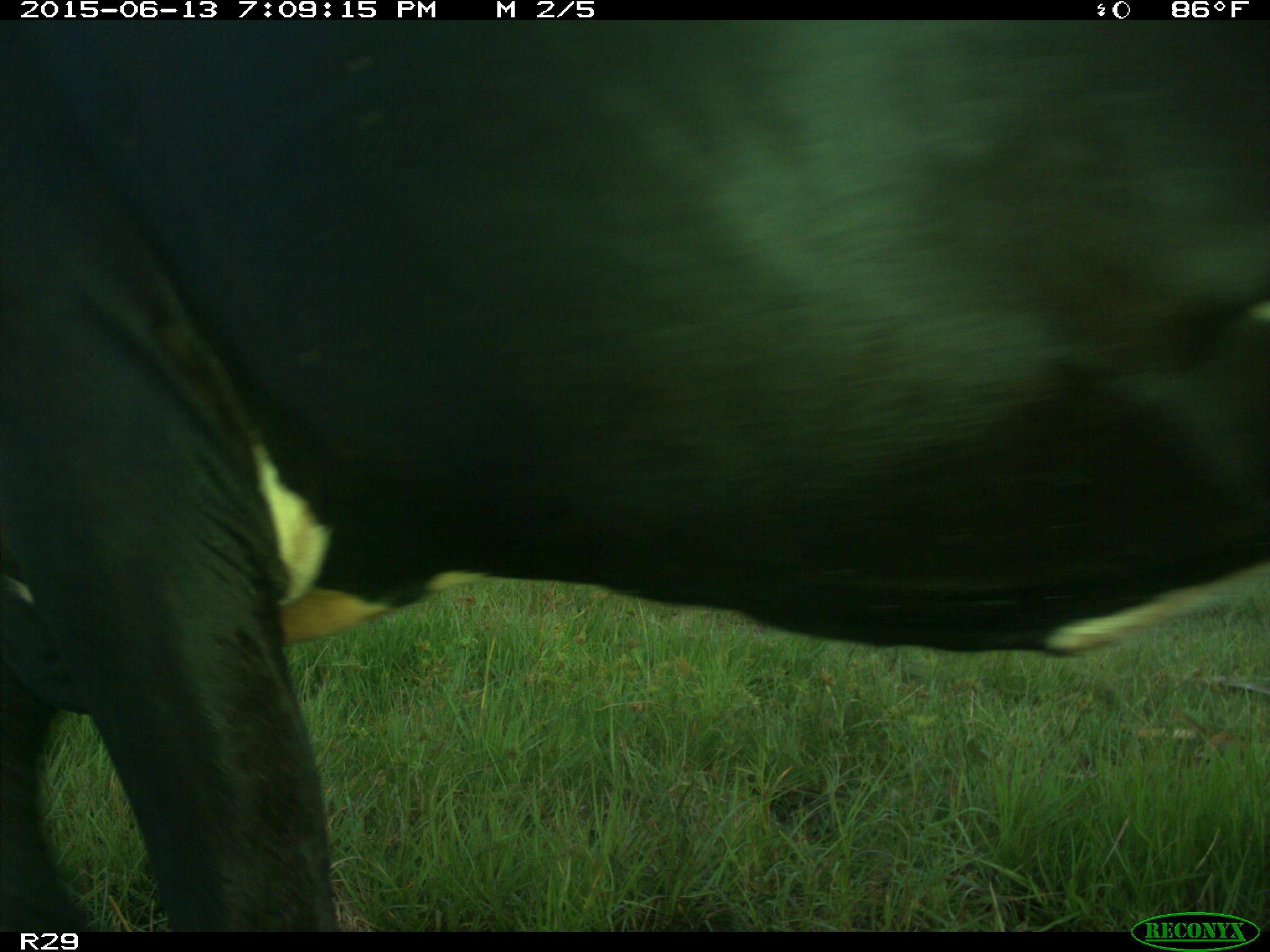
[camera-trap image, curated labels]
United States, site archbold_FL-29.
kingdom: Animalia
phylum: Chordata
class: Mammalia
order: Artiodactyla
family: Bovidae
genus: Bos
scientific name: Bos taurus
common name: domestic cow